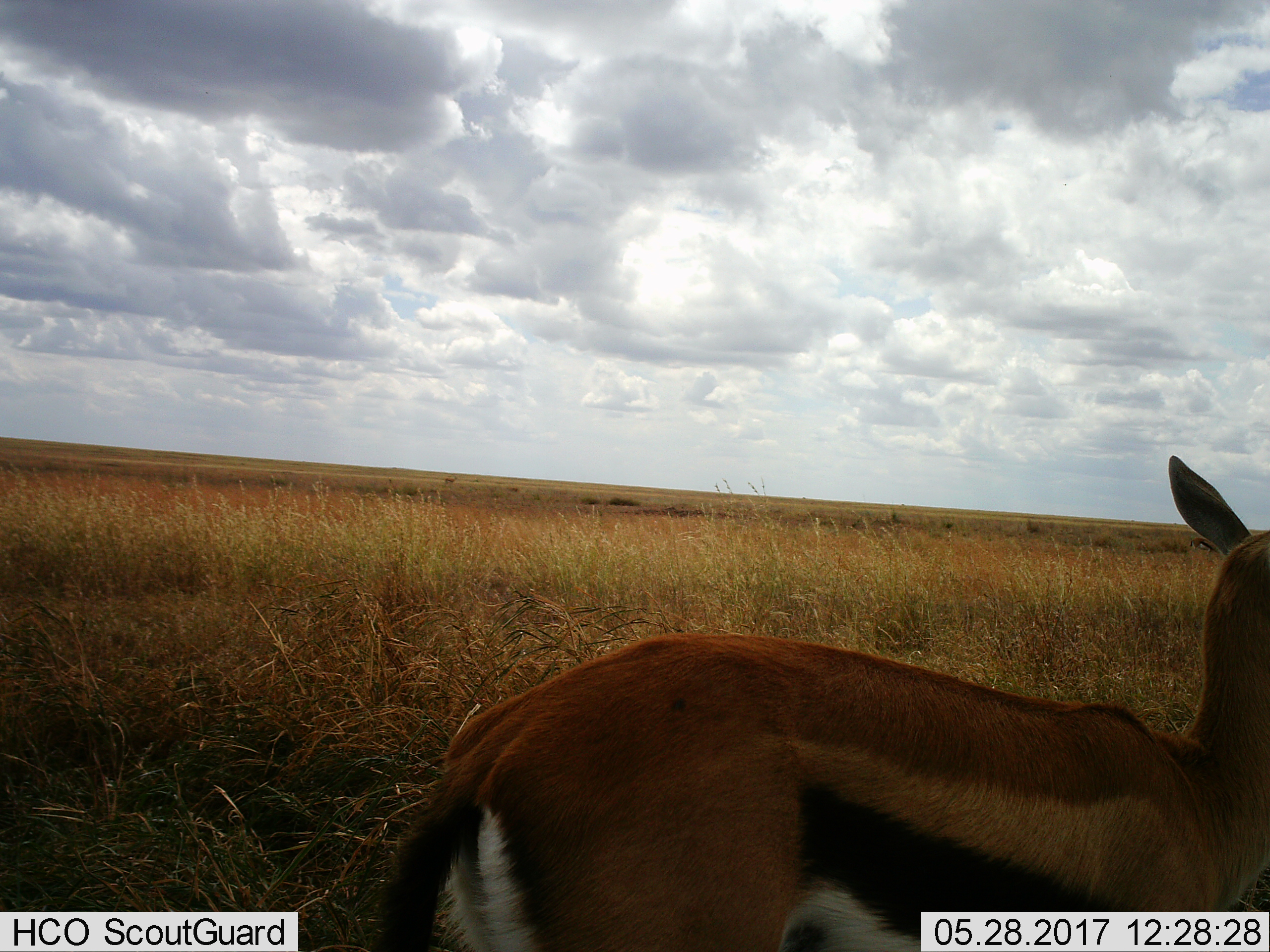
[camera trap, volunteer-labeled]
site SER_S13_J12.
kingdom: Animalia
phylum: Chordata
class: Mammalia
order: Artiodactyla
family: Bovidae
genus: Eudorcas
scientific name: Eudorcas thomsonii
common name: thomson's gazelle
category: gazellethomsons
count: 1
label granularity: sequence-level